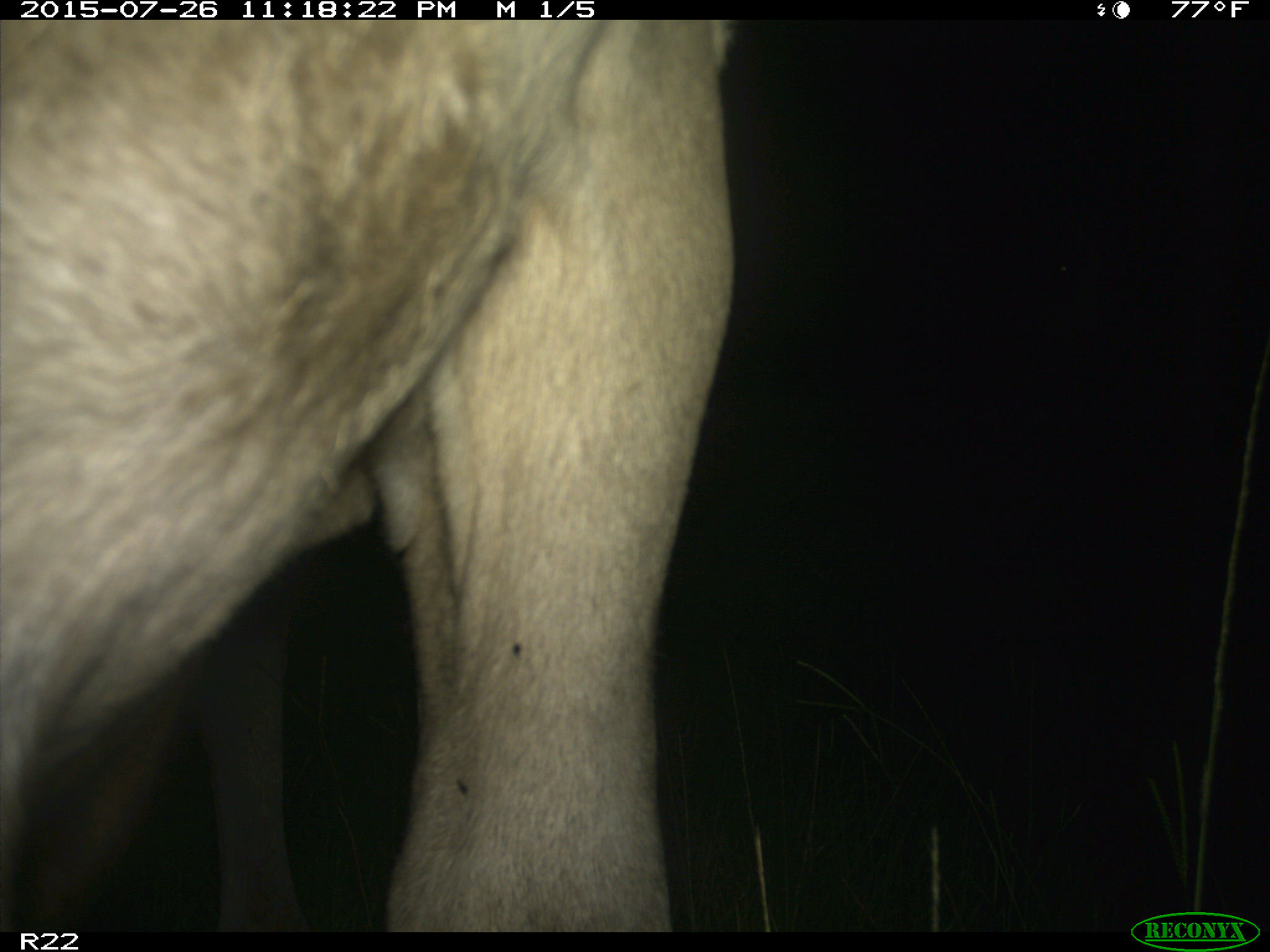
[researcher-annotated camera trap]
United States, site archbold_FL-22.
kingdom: Animalia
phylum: Chordata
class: Mammalia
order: Artiodactyla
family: Bovidae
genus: Bos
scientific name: Bos taurus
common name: domestic cow